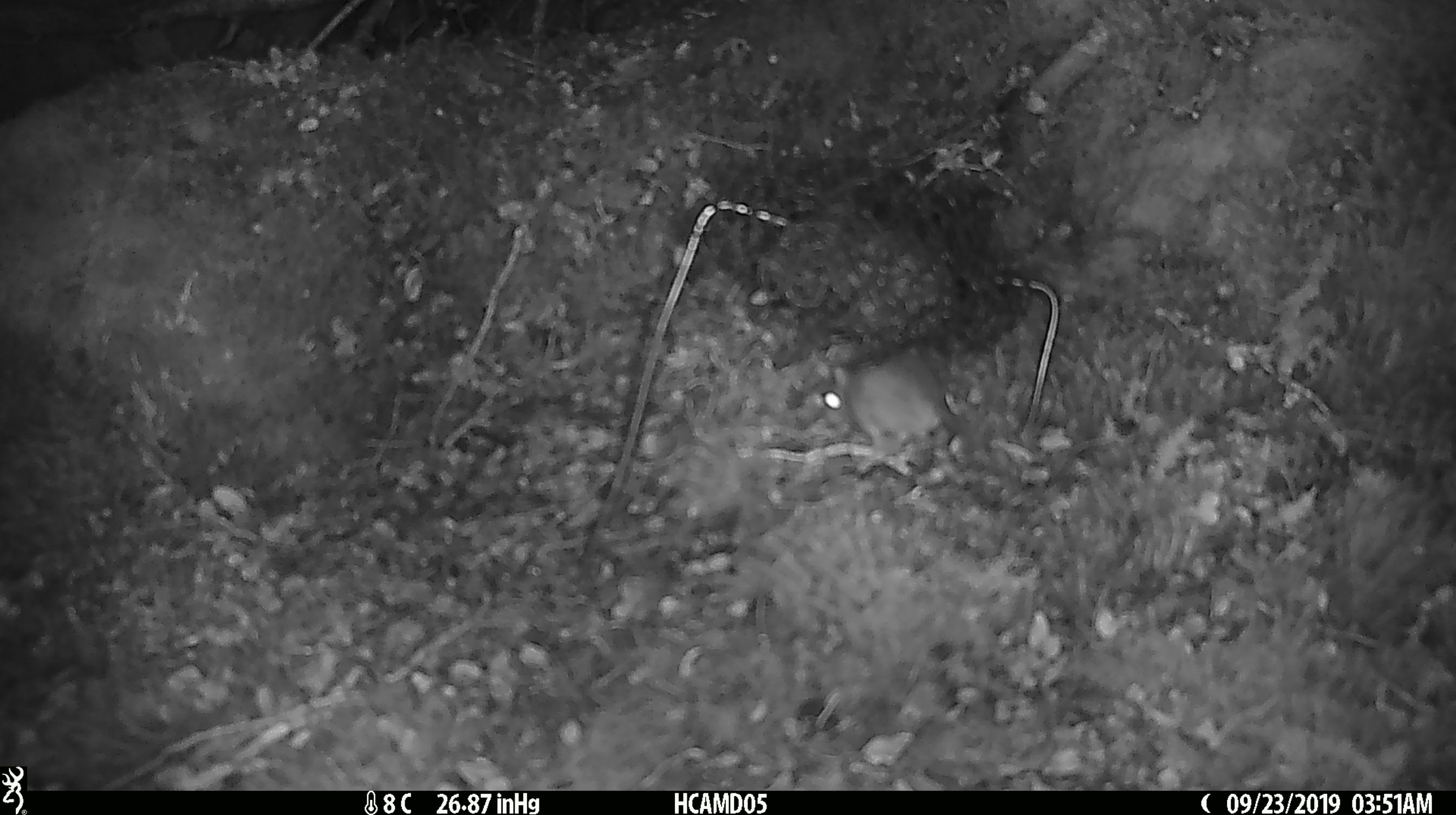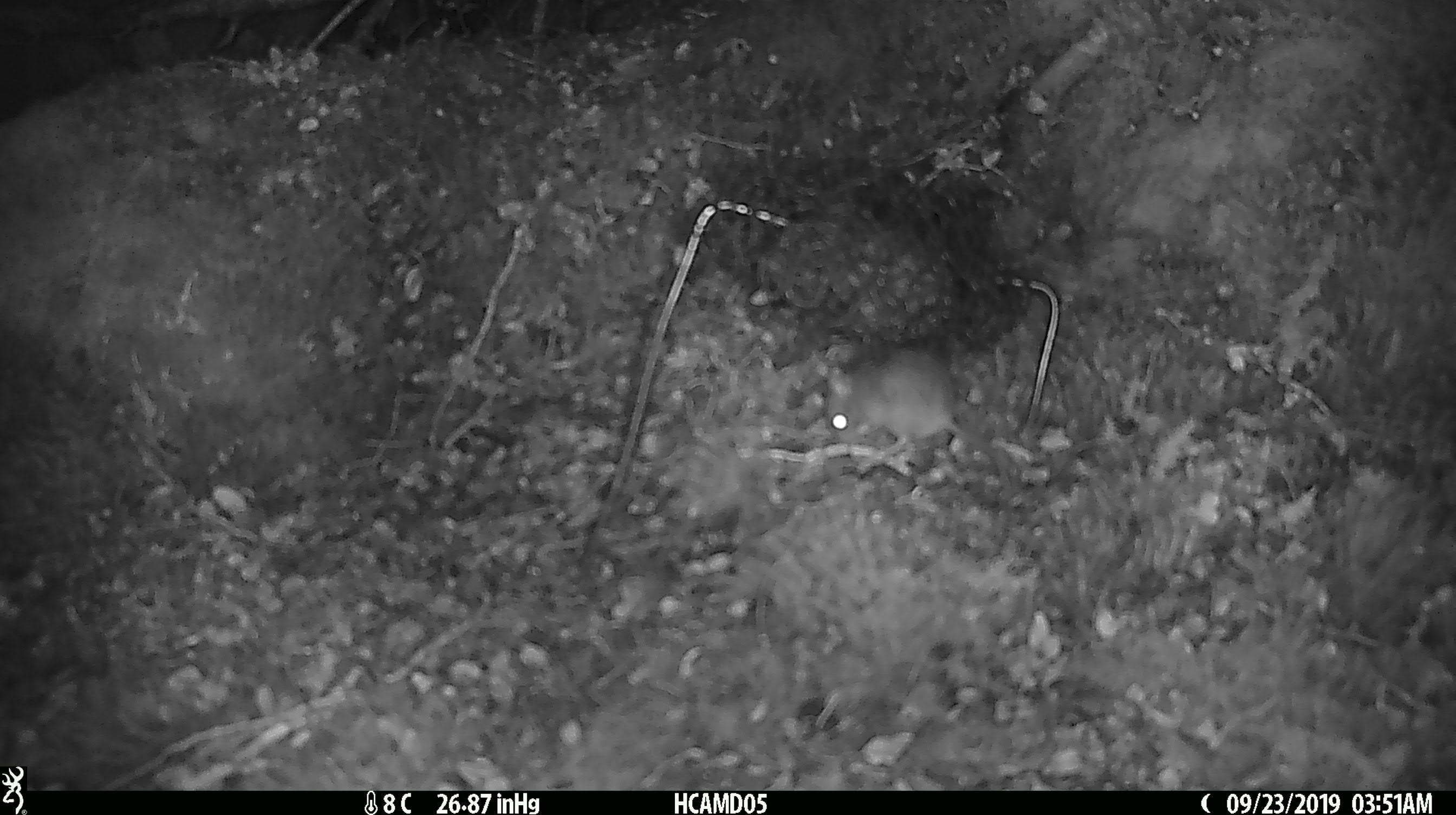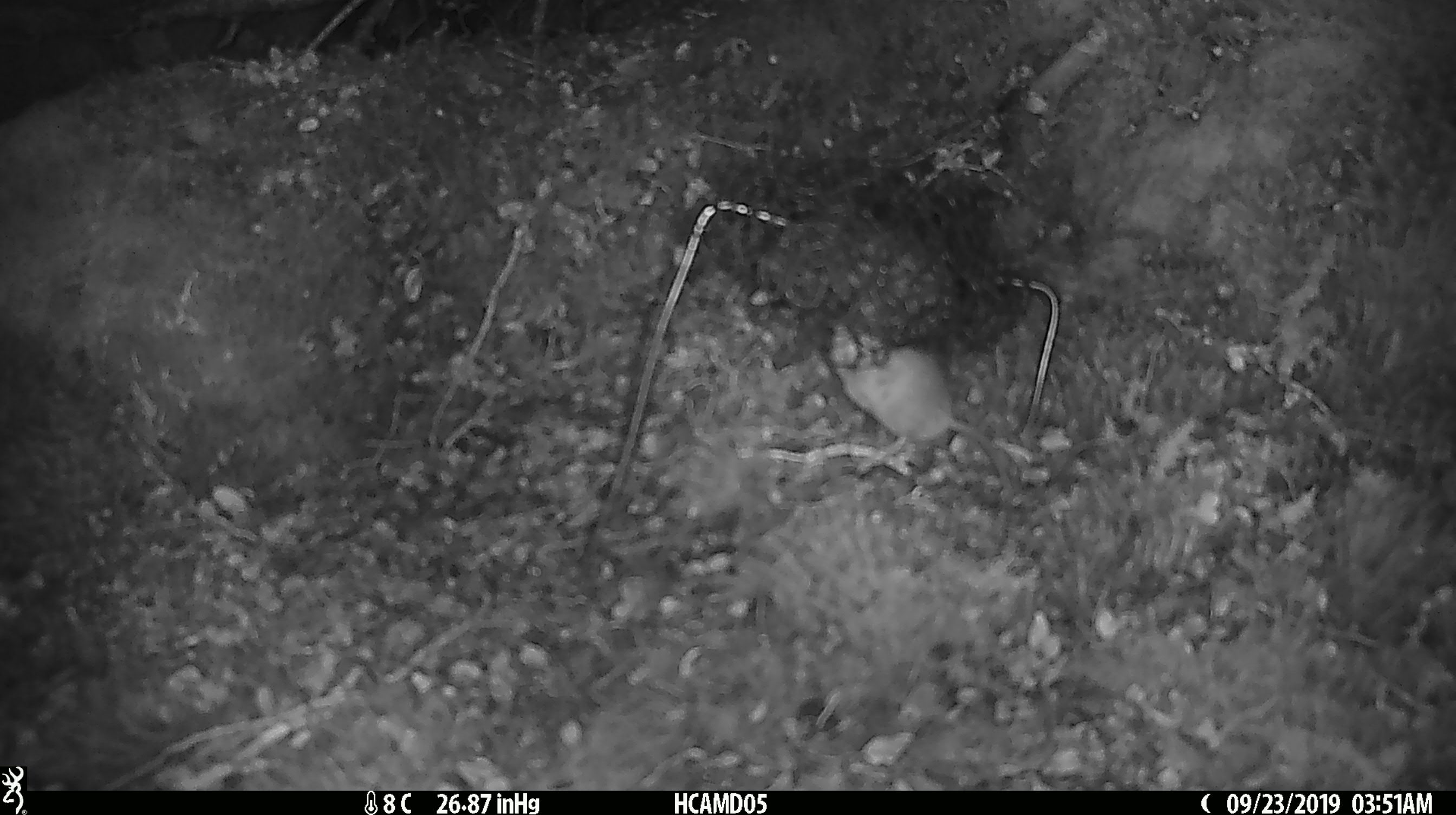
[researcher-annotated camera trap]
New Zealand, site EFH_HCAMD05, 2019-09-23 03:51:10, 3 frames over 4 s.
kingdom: Animalia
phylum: Chordata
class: Mammalia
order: Rodentia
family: Muridae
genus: Mus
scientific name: Mus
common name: mouse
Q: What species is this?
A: Mouse (Mus).